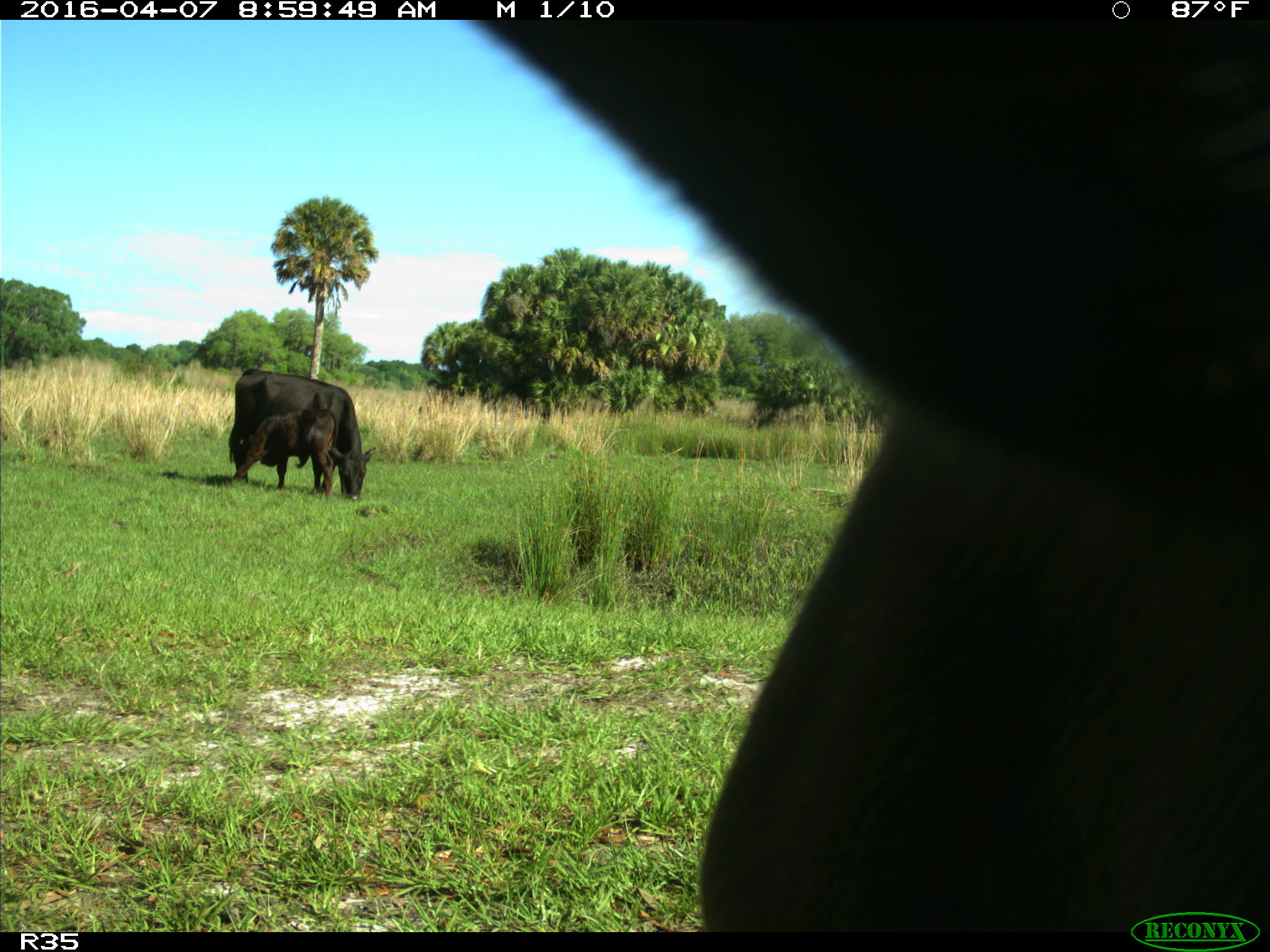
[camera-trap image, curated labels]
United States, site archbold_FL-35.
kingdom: Animalia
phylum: Chordata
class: Mammalia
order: Artiodactyla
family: Bovidae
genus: Bos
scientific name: Bos taurus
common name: domestic cow